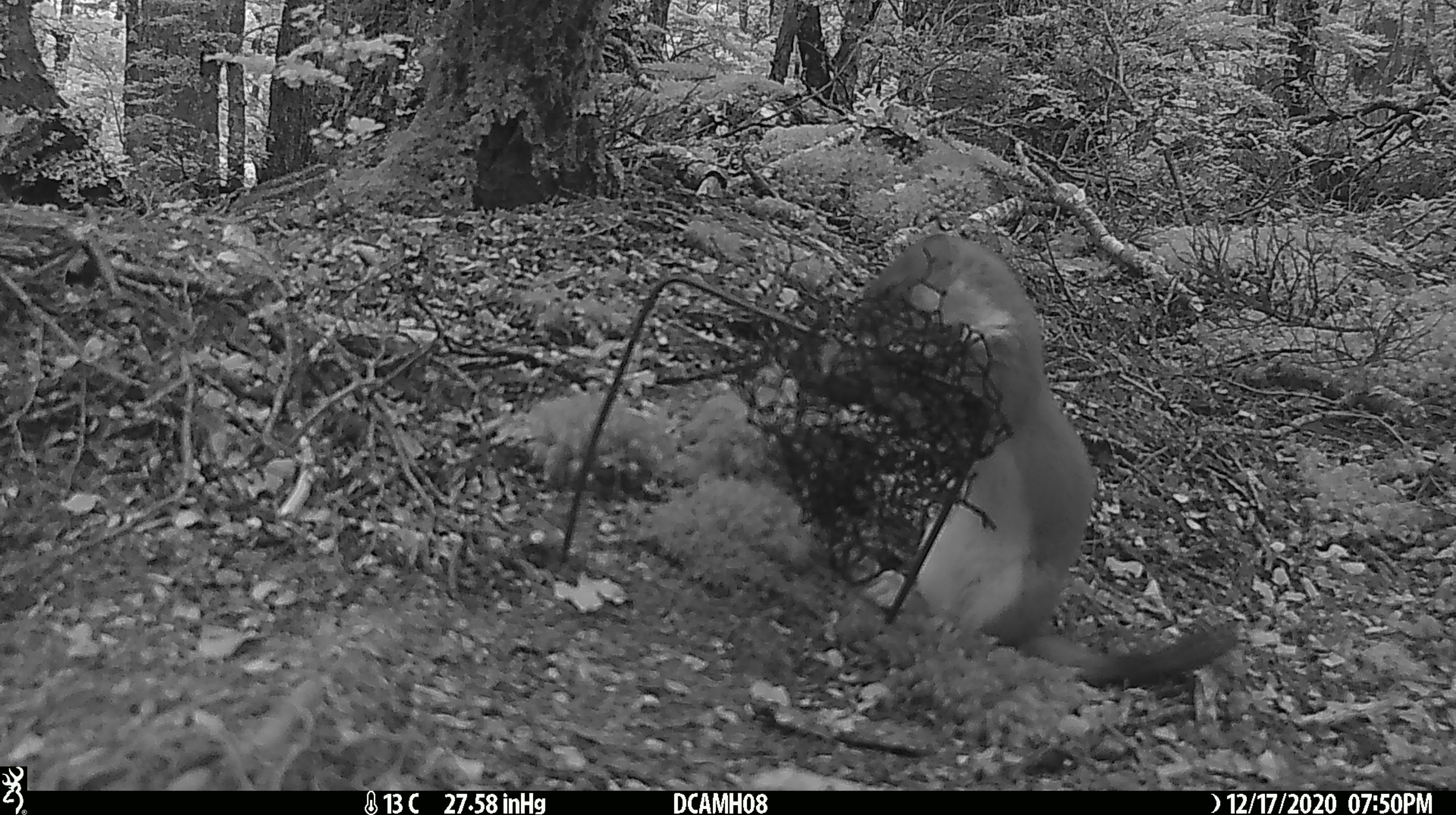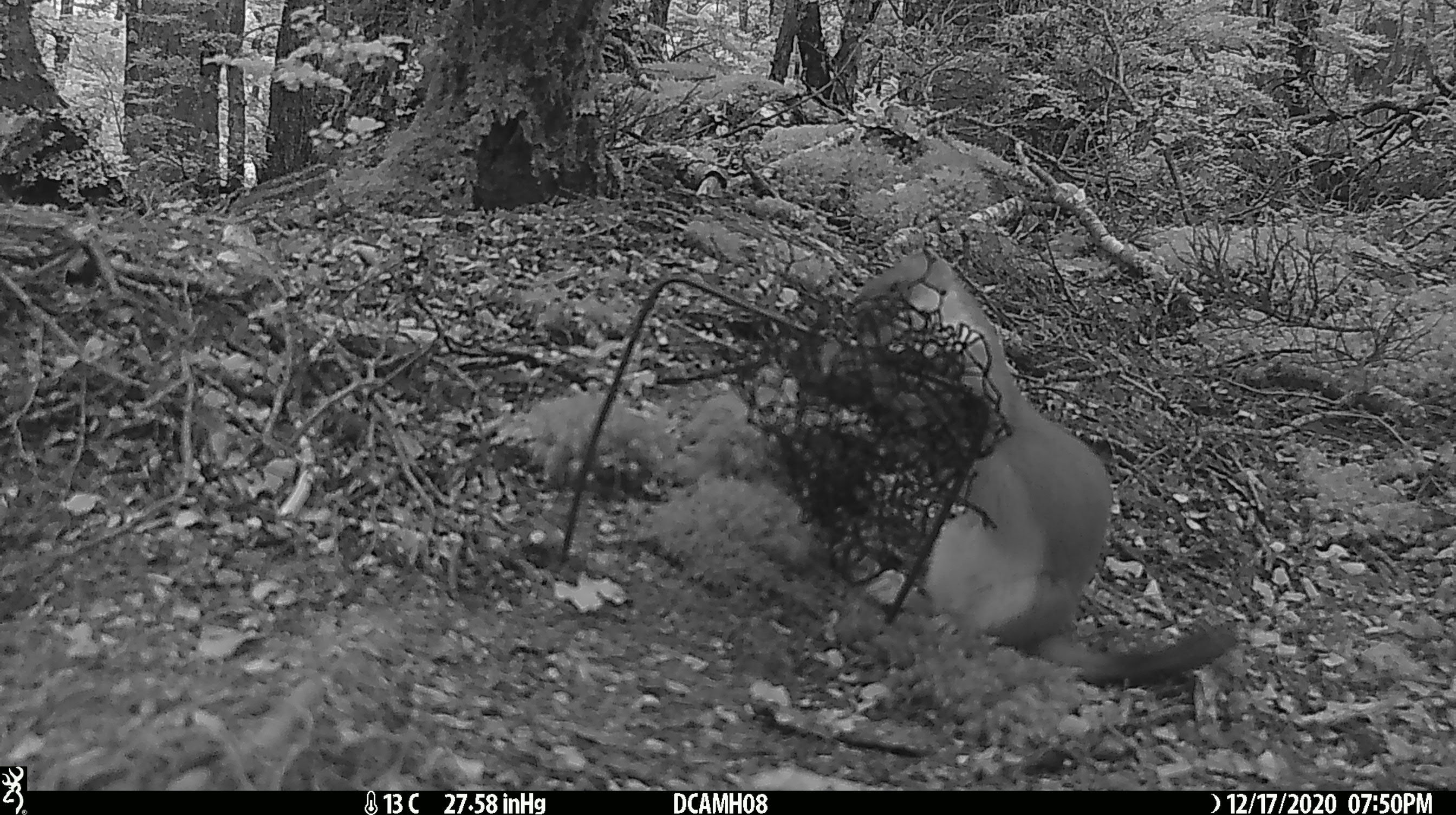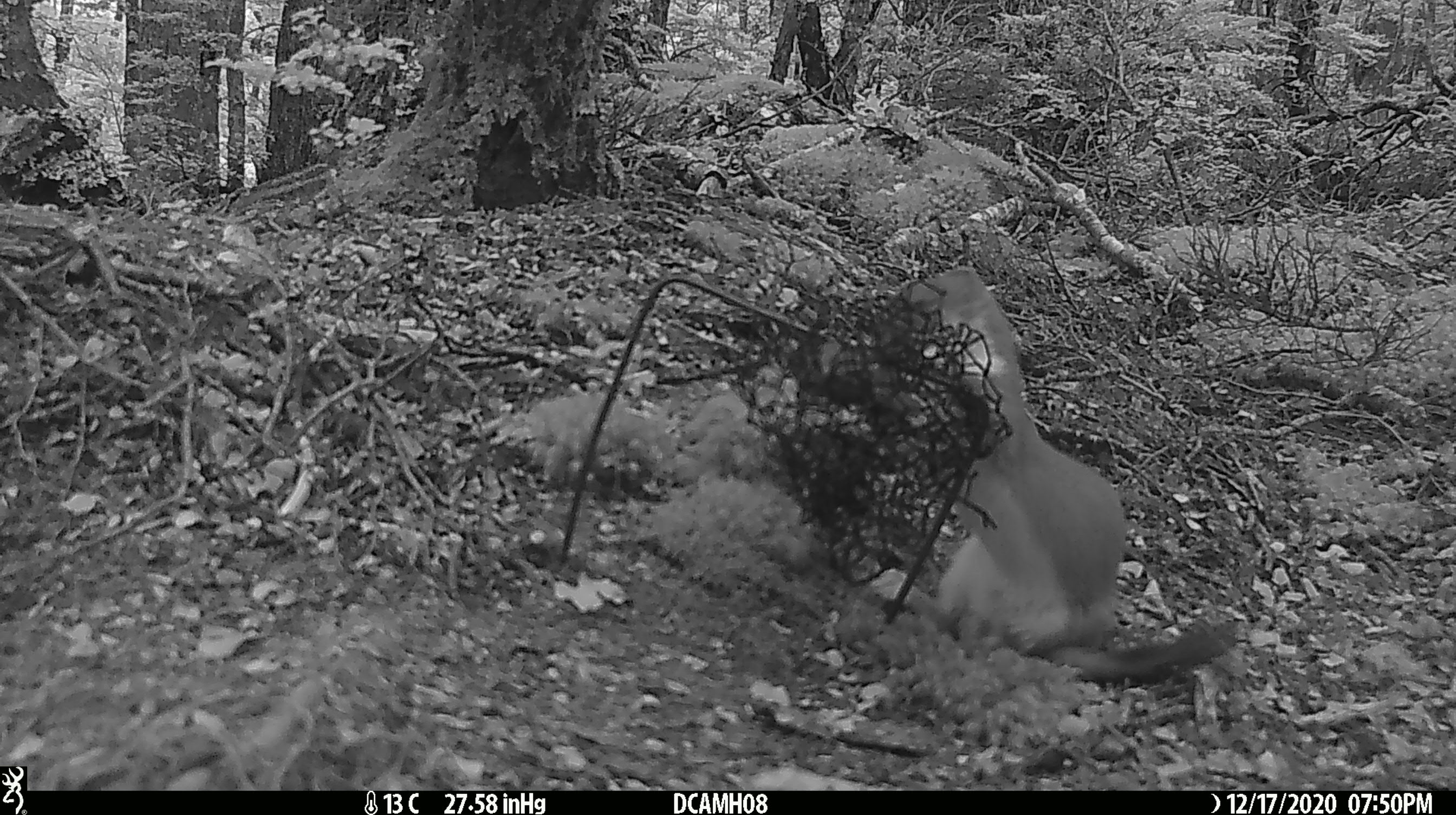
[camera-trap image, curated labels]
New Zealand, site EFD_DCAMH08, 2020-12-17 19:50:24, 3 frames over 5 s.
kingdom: Animalia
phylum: Chordata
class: Mammalia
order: Carnivora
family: Mustelidae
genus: Mustela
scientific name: Mustela erminea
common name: stoat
Stoat (Mustela erminea).